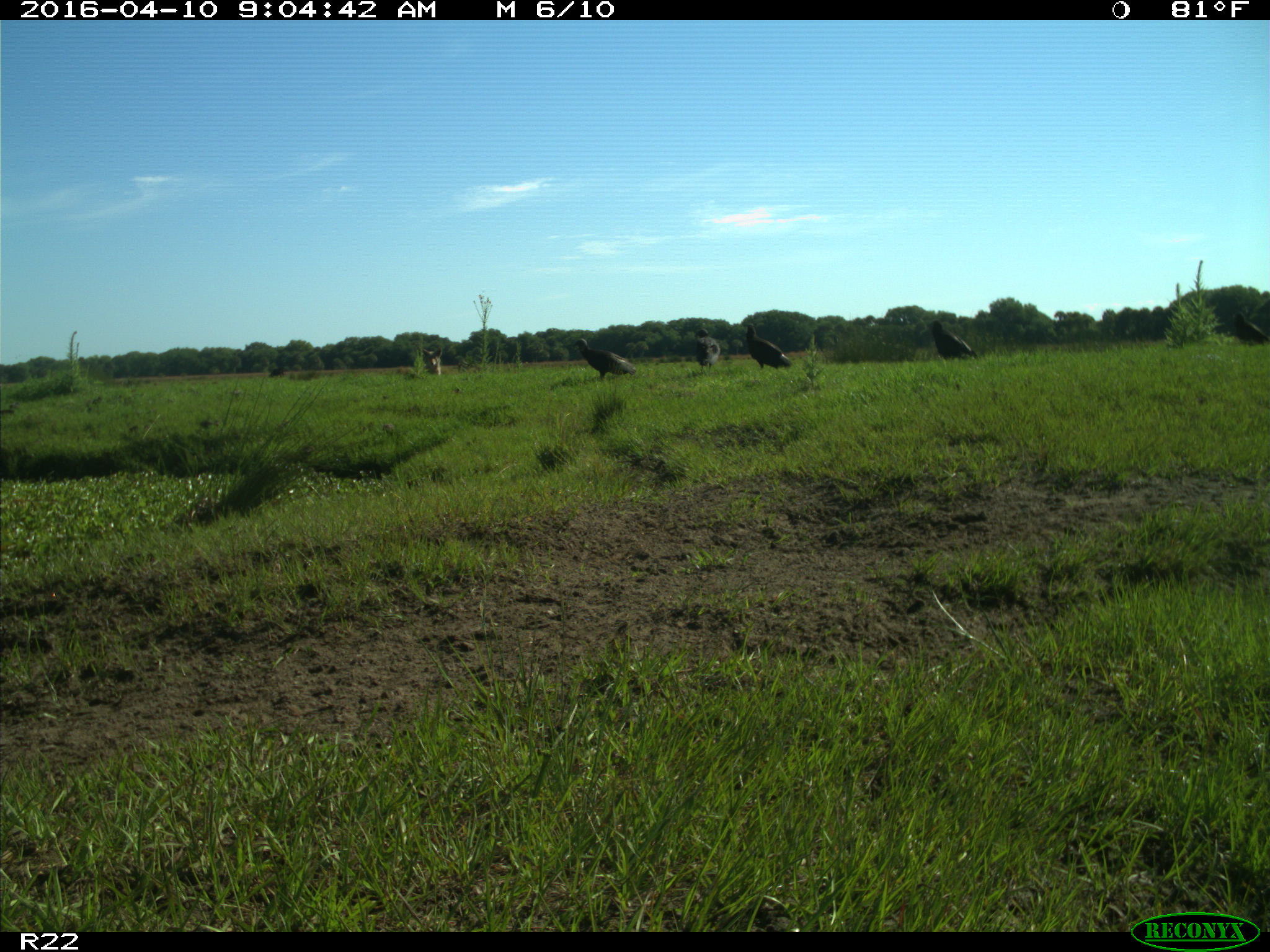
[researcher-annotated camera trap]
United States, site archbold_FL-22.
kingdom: Animalia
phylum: Chordata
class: Aves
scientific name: Aves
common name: birds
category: unidentified bird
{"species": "unidentified bird (birds) (Aves)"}